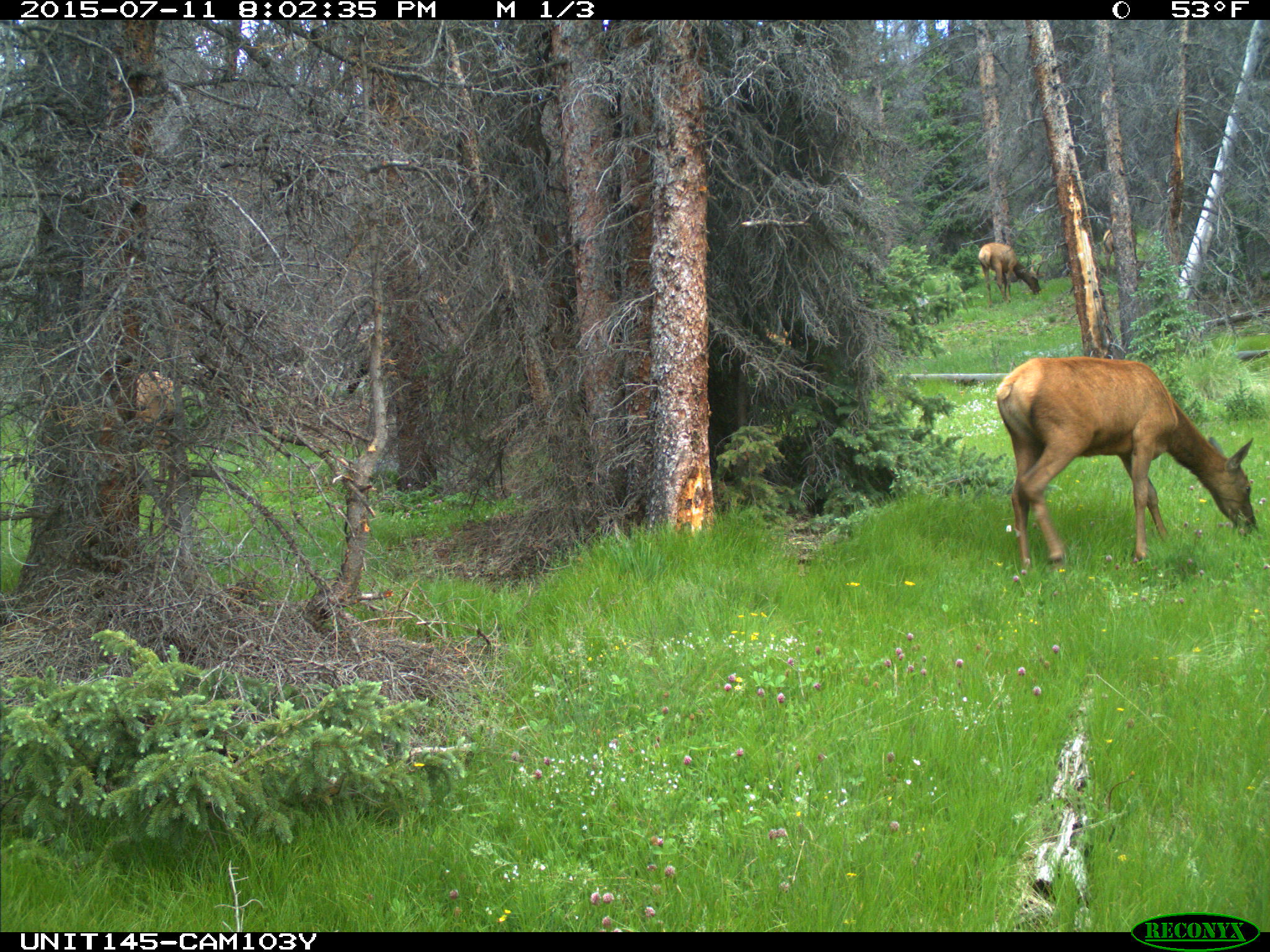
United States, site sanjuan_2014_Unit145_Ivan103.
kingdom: Animalia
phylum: Chordata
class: Mammalia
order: Artiodactyla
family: Cervidae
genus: Cervus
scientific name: Cervus elaphus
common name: red deer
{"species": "Cervus elaphus (red deer)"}